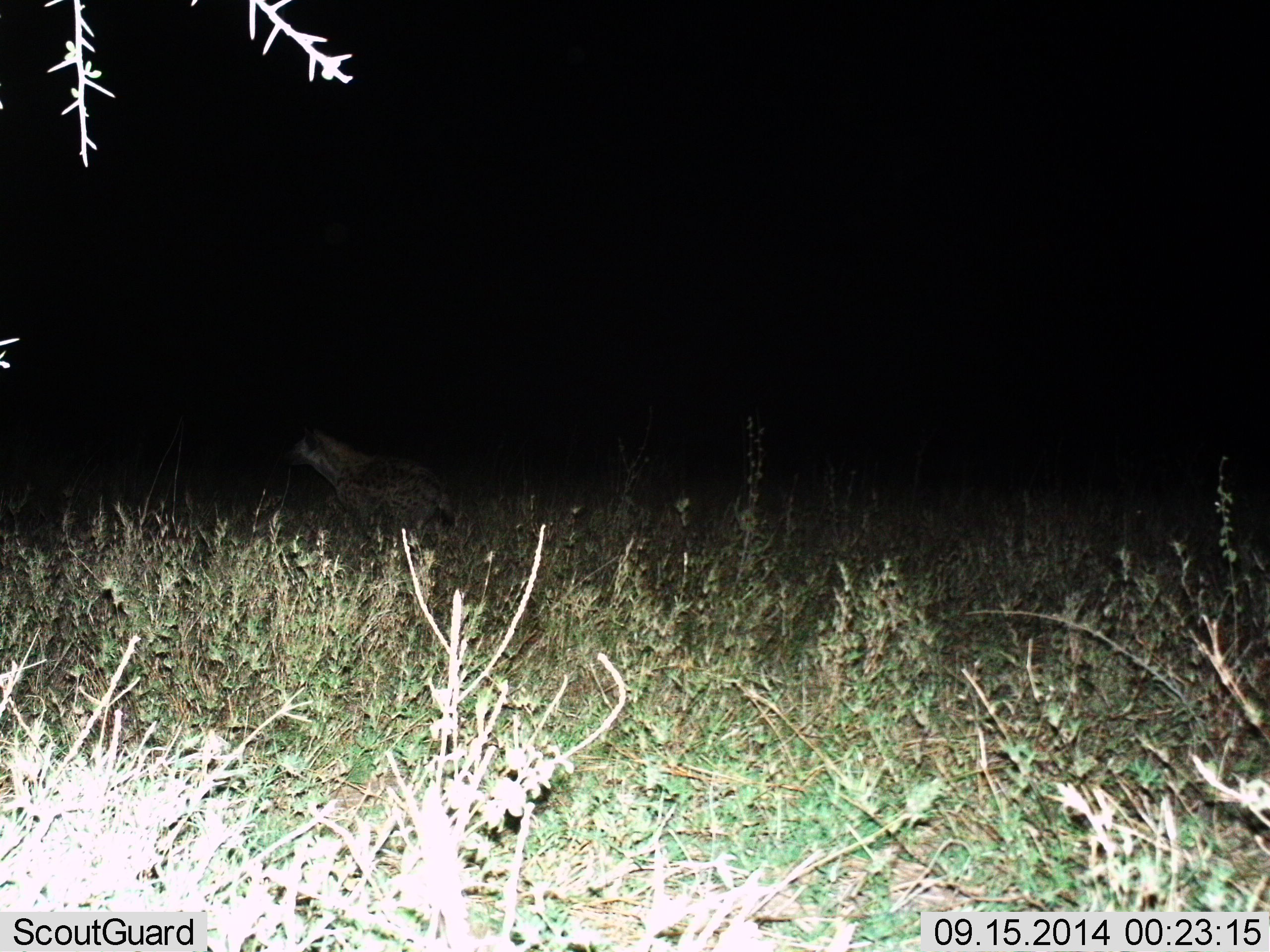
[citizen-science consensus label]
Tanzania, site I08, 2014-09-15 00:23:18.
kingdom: Animalia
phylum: Chordata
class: Mammalia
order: Carnivora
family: Hyaenidae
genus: Crocuta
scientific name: Crocuta crocuta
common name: spotted hyena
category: hyenaspotted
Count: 1.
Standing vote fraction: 50%.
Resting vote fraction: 20%.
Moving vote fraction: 30%.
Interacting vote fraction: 0%.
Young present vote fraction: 0%.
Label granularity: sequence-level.